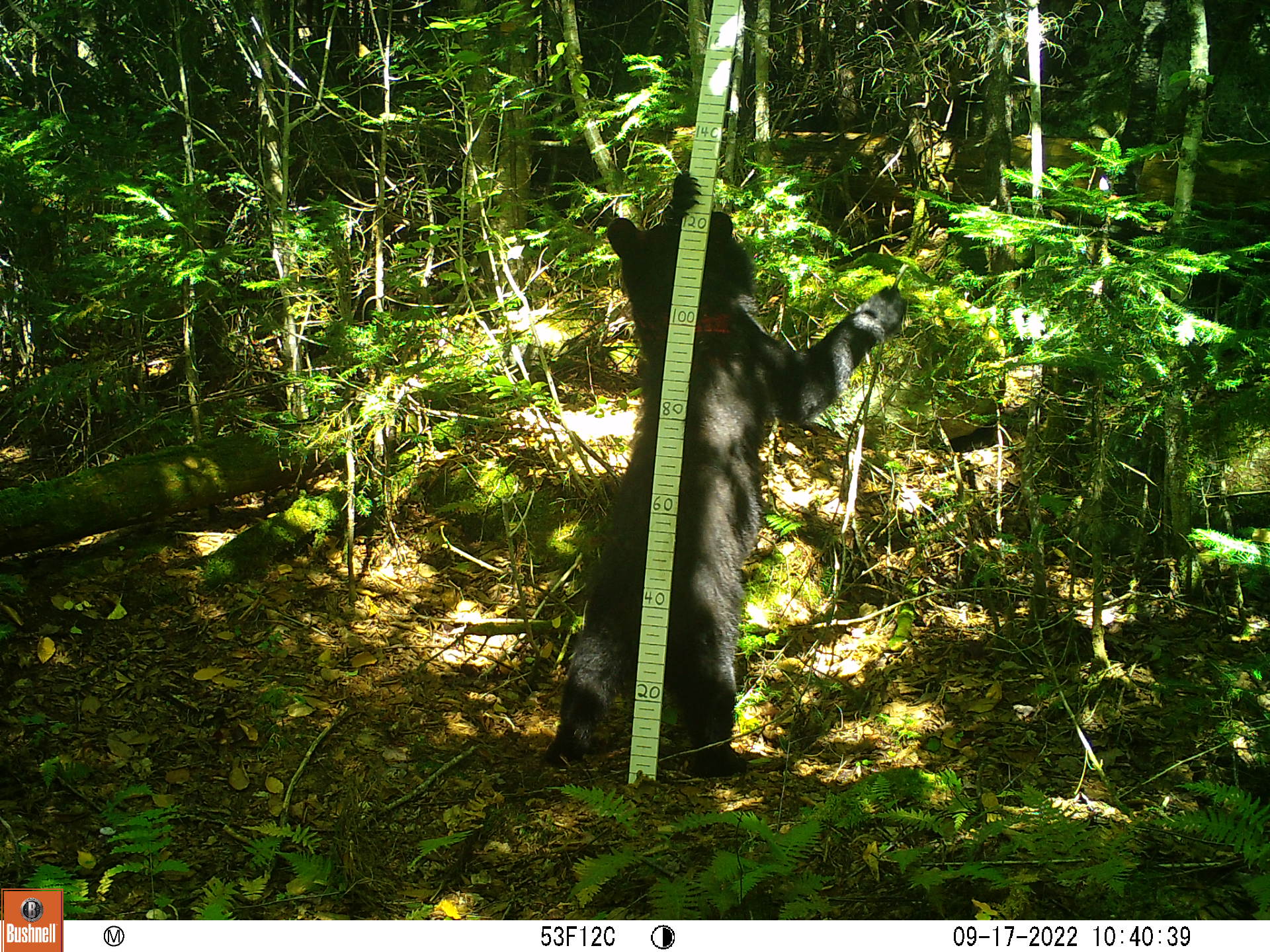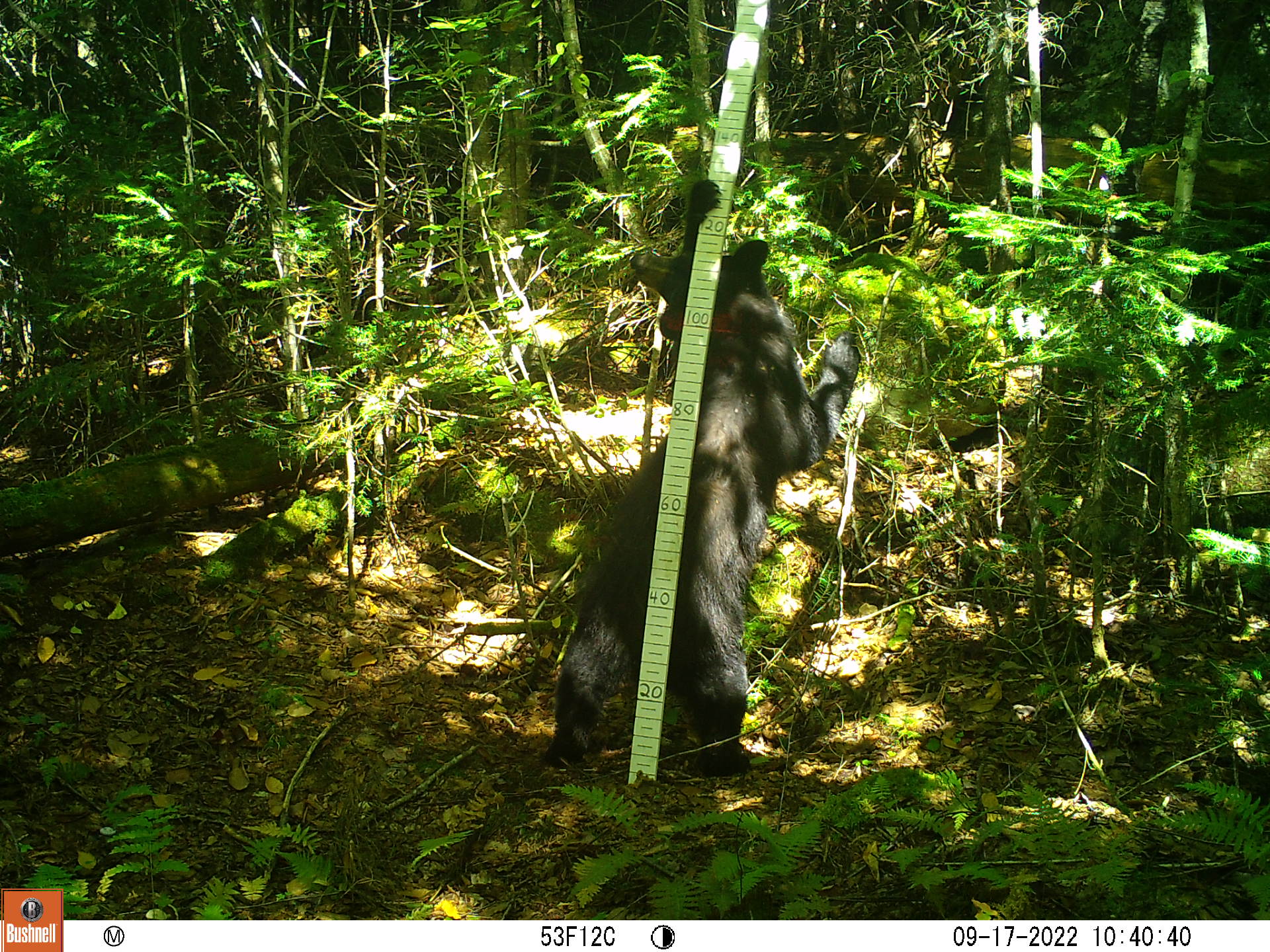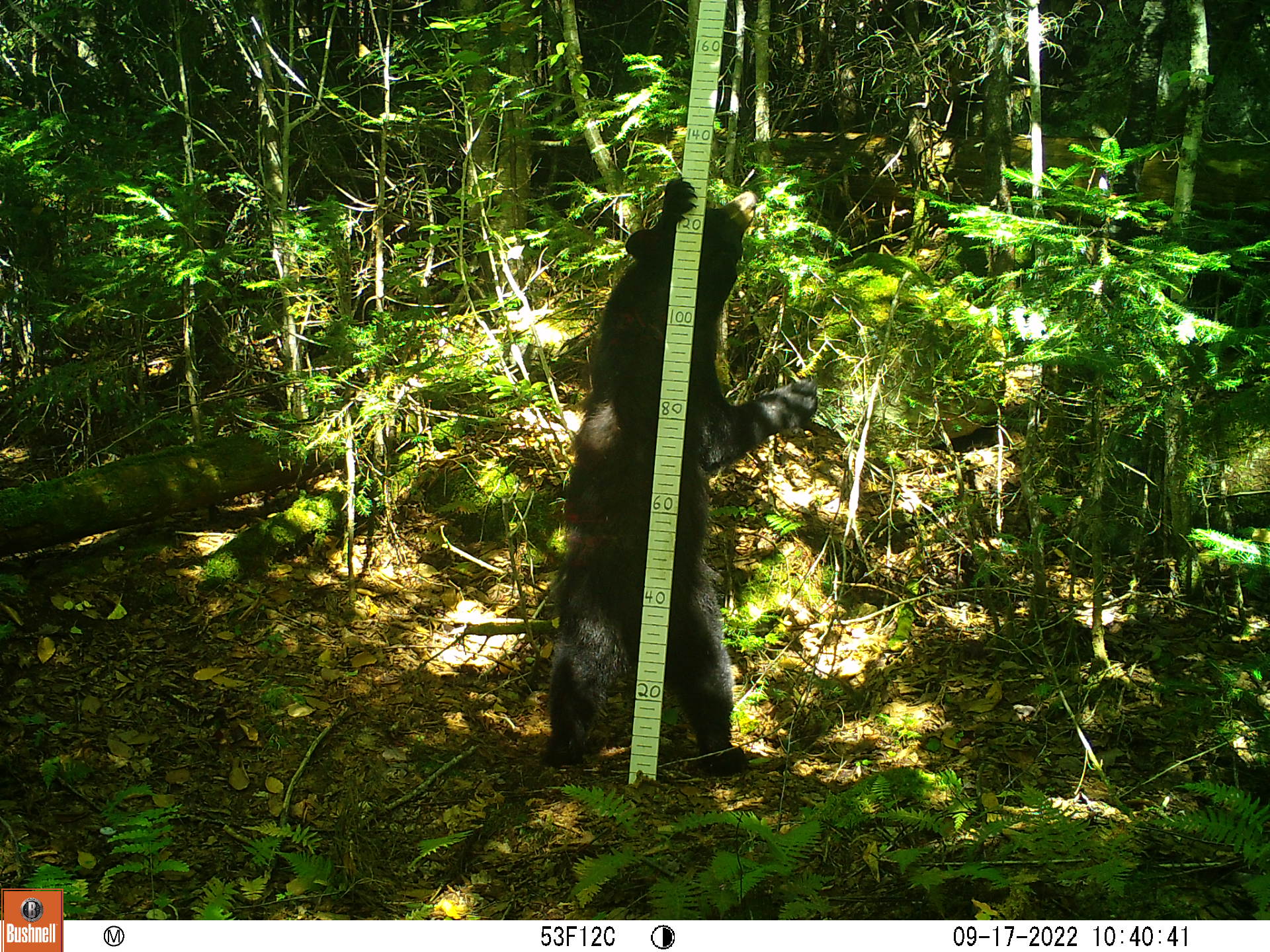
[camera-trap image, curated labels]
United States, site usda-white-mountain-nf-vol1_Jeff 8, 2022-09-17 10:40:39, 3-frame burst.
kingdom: Animalia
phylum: Chordata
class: Mammalia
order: Carnivora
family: Ursidae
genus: Ursus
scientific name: Ursus americanus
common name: black bear